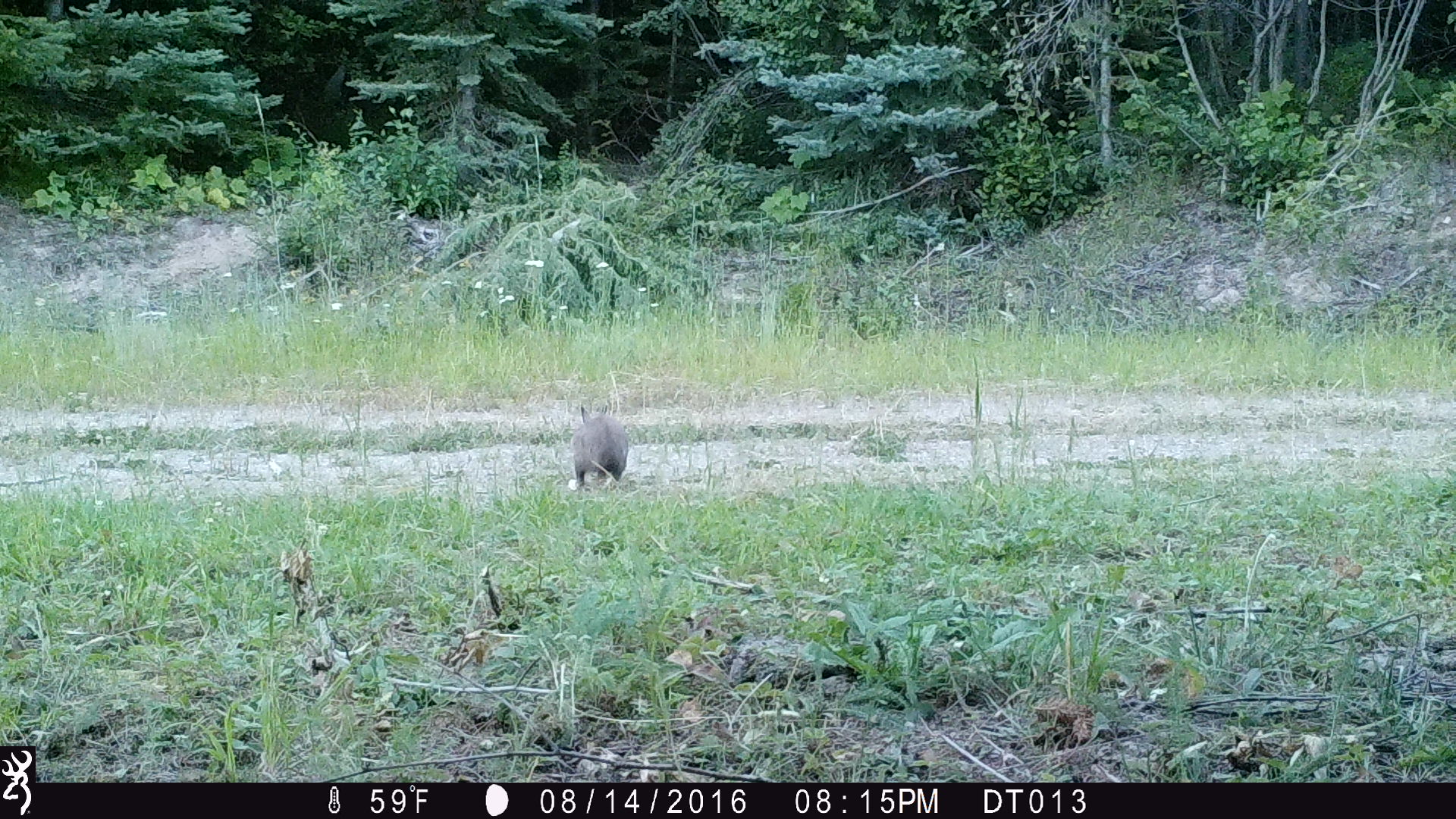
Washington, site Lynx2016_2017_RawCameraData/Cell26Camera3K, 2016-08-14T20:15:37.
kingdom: Animalia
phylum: Chordata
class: Mammalia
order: Lagomorpha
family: Leporidae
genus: Lepus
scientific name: Lepus americanus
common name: snowshoe hare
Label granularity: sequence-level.